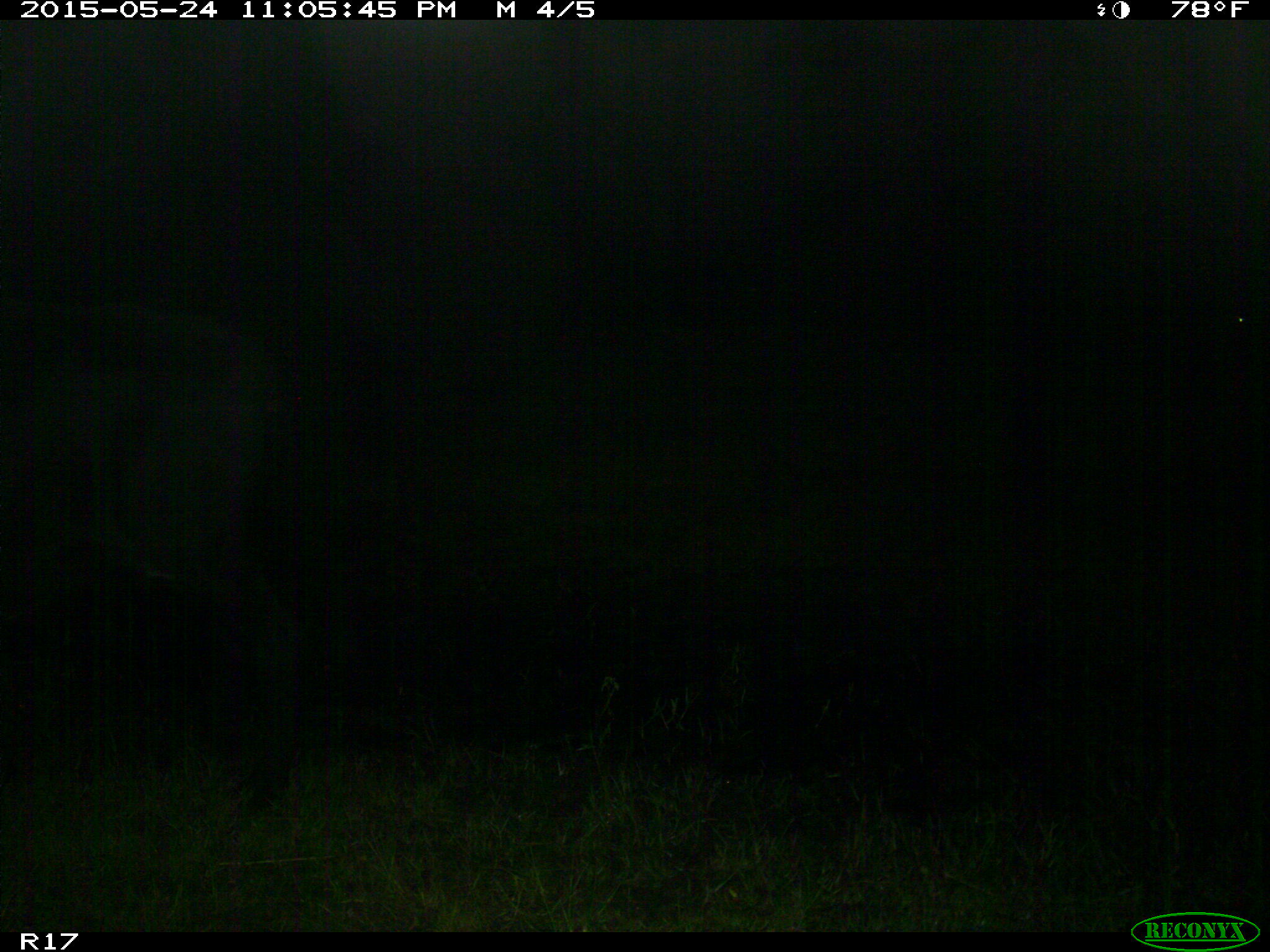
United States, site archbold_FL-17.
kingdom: Animalia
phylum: Chordata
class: Mammalia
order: Artiodactyla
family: Bovidae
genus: Bos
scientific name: Bos taurus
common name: domestic cow